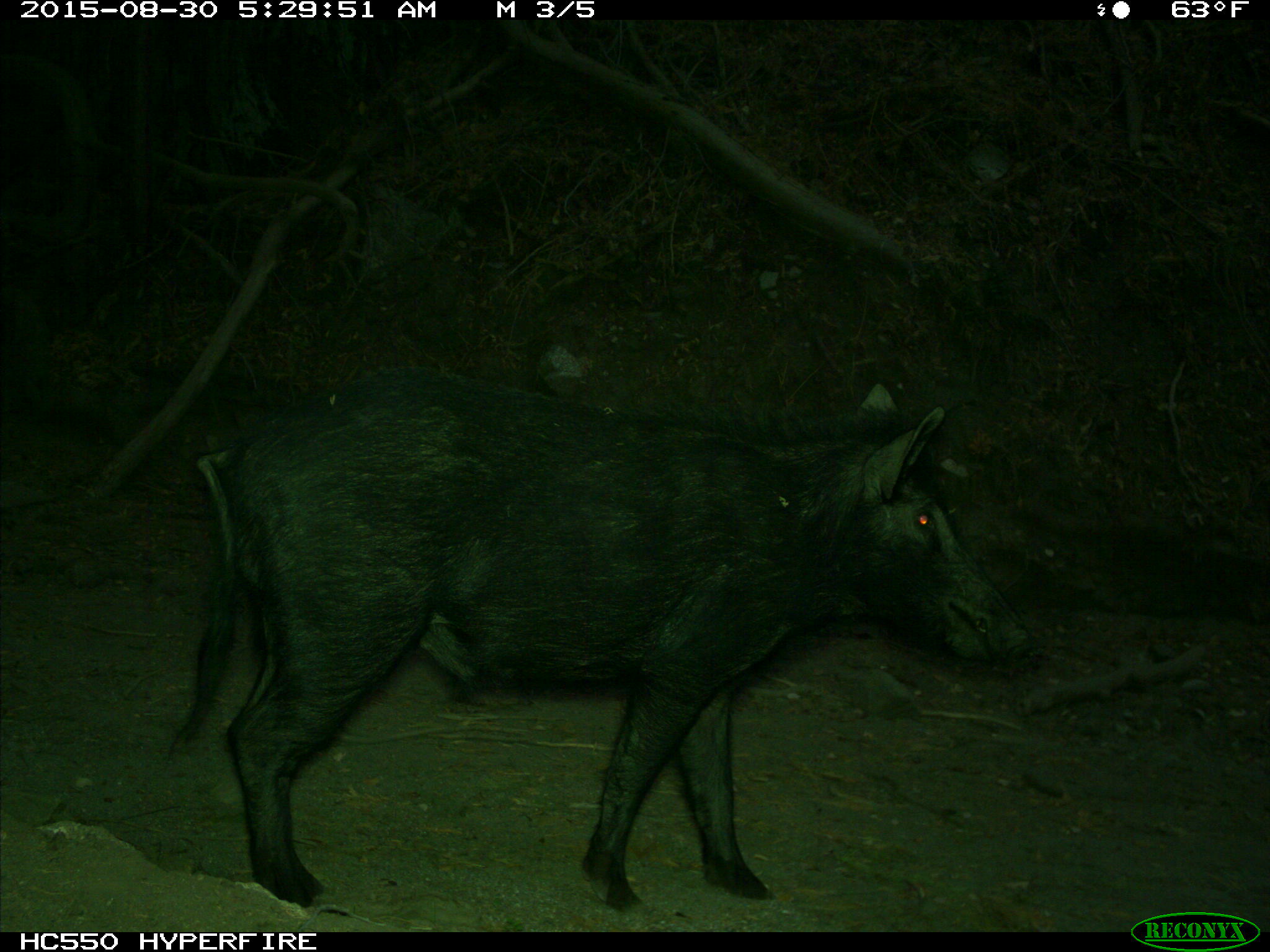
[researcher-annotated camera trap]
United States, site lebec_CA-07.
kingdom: Animalia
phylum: Chordata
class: Mammalia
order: Artiodactyla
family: Suidae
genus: Sus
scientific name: Sus scrofa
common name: wild boar